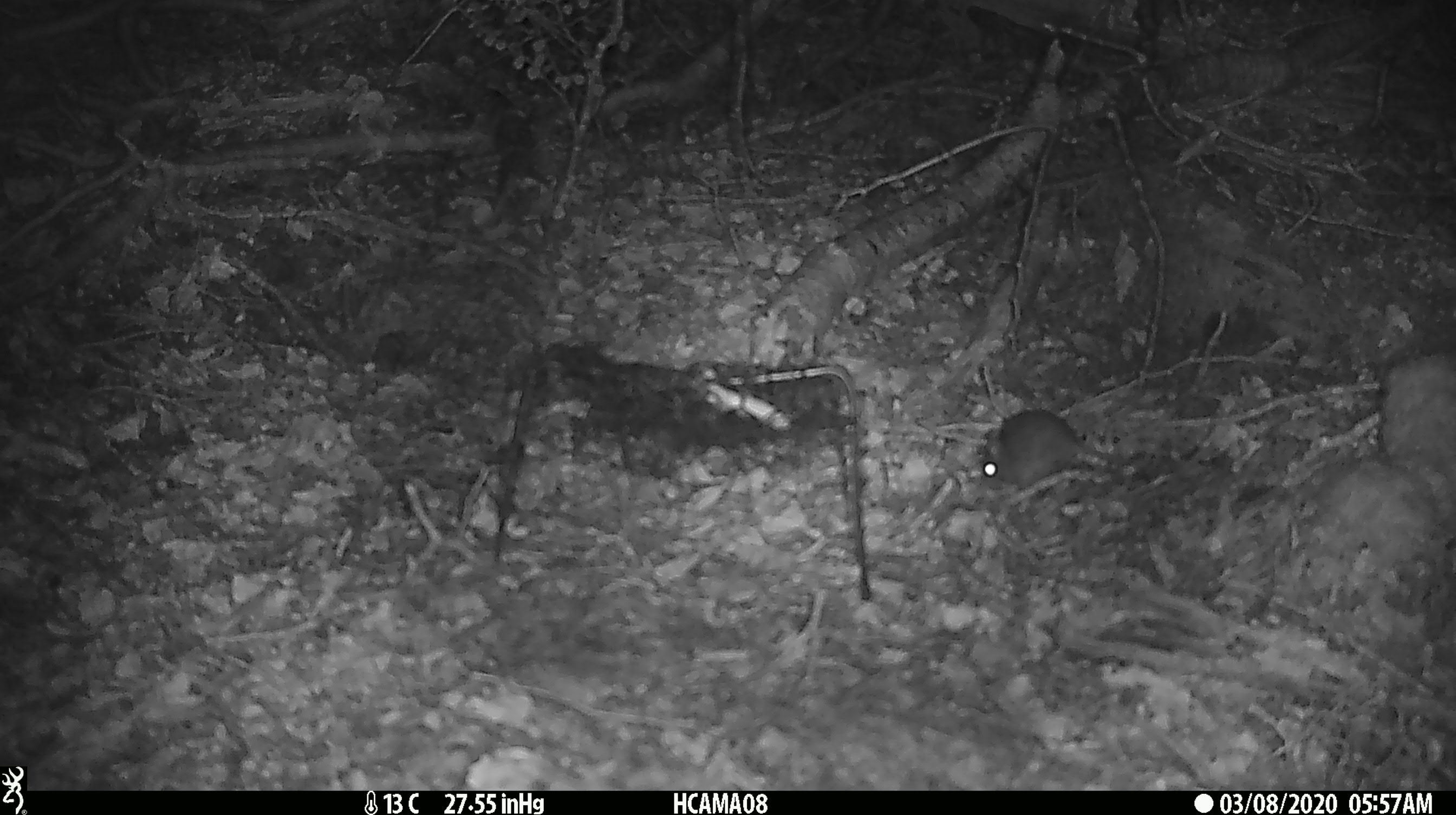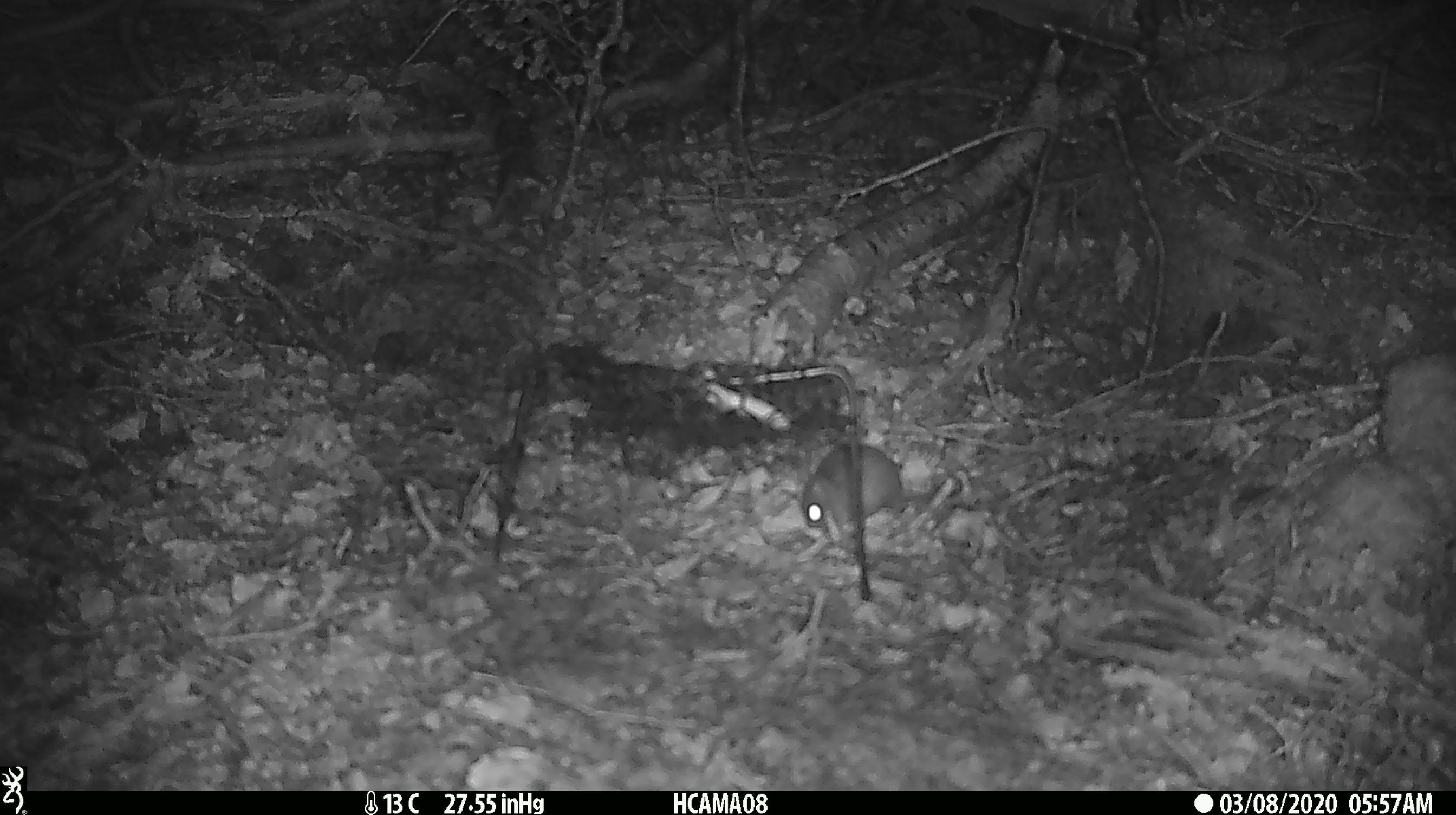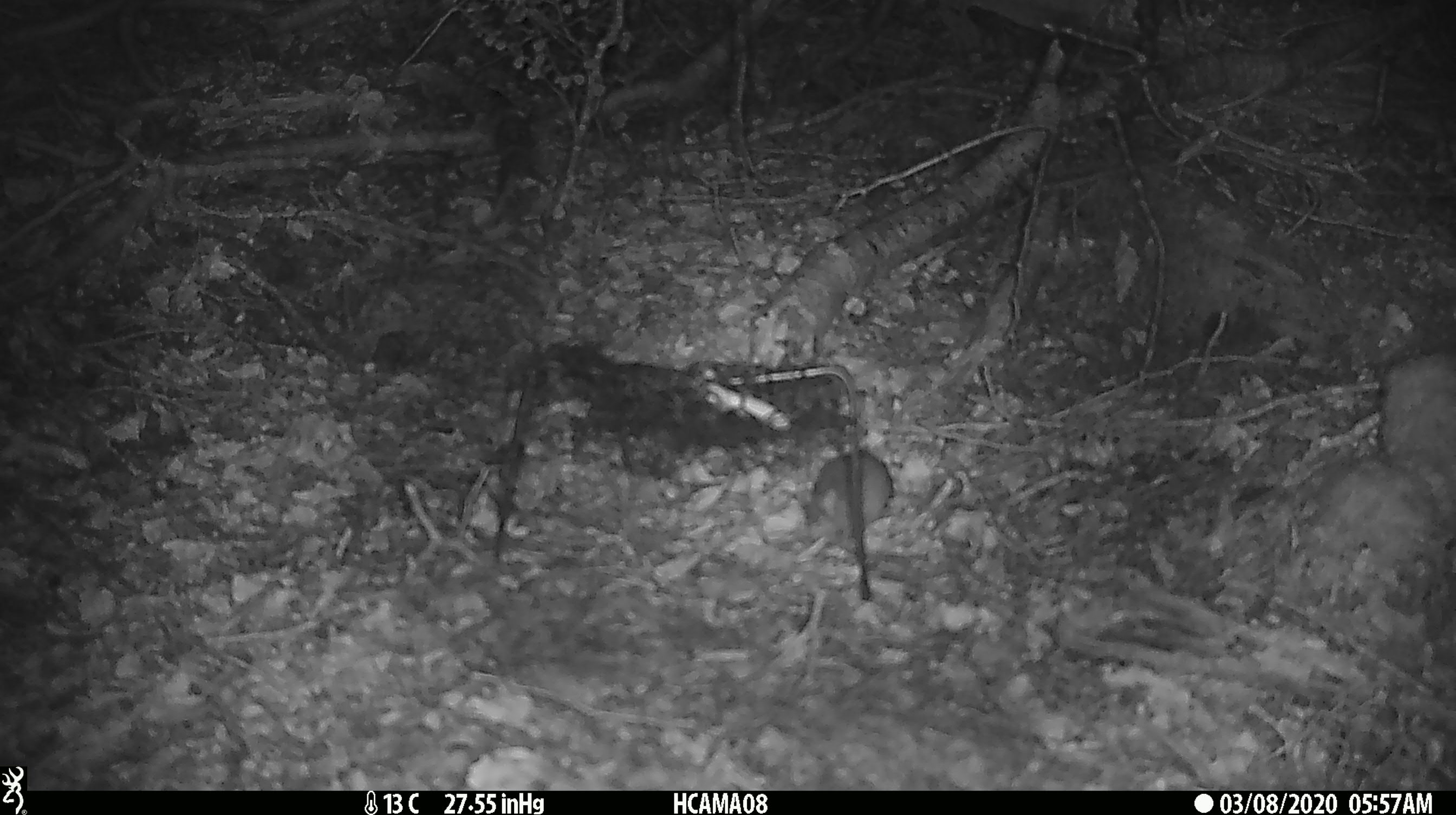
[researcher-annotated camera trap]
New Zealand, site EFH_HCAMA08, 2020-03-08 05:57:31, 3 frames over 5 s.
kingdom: Animalia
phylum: Chordata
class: Mammalia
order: Rodentia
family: Muridae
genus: Mus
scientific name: Mus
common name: mouse